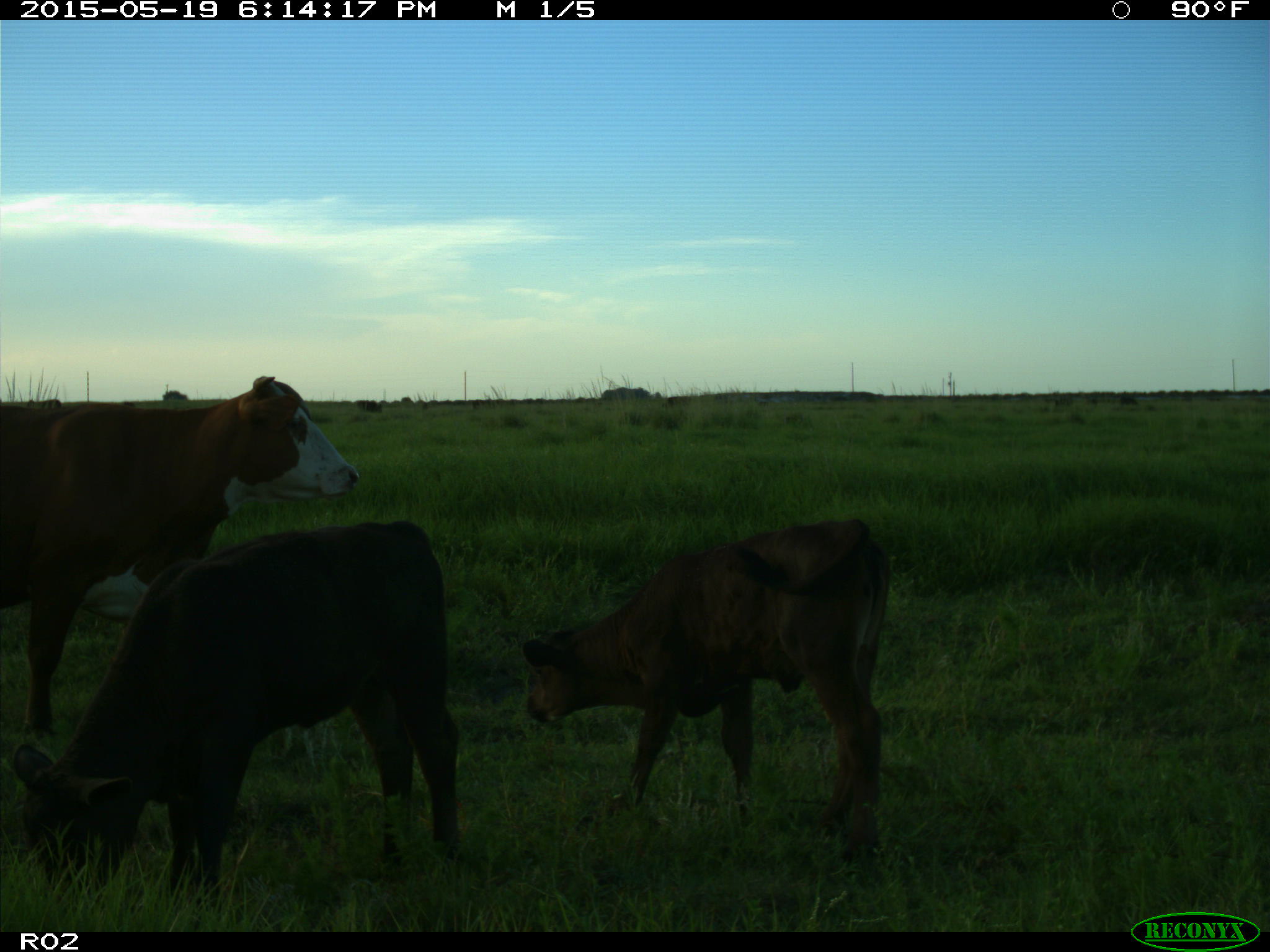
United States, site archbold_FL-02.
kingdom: Animalia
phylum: Chordata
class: Mammalia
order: Artiodactyla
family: Bovidae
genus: Bos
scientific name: Bos taurus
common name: domestic cow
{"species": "Bos taurus (domestic cow)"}